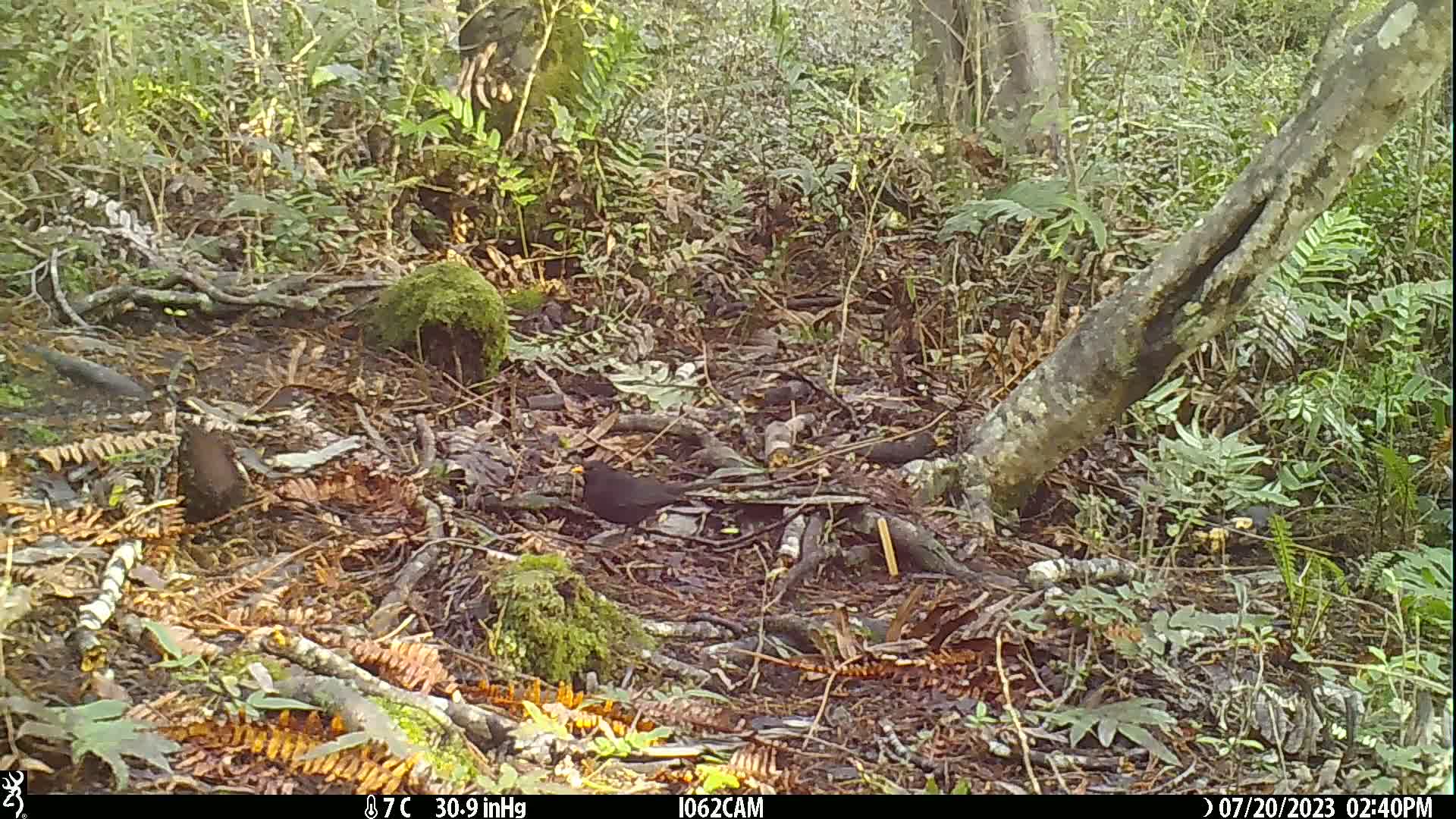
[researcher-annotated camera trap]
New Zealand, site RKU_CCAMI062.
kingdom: Animalia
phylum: Chordata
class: Aves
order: Passeriformes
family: Turdidae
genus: Turdus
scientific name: Turdus merula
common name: eurasian blackbird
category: blackbird